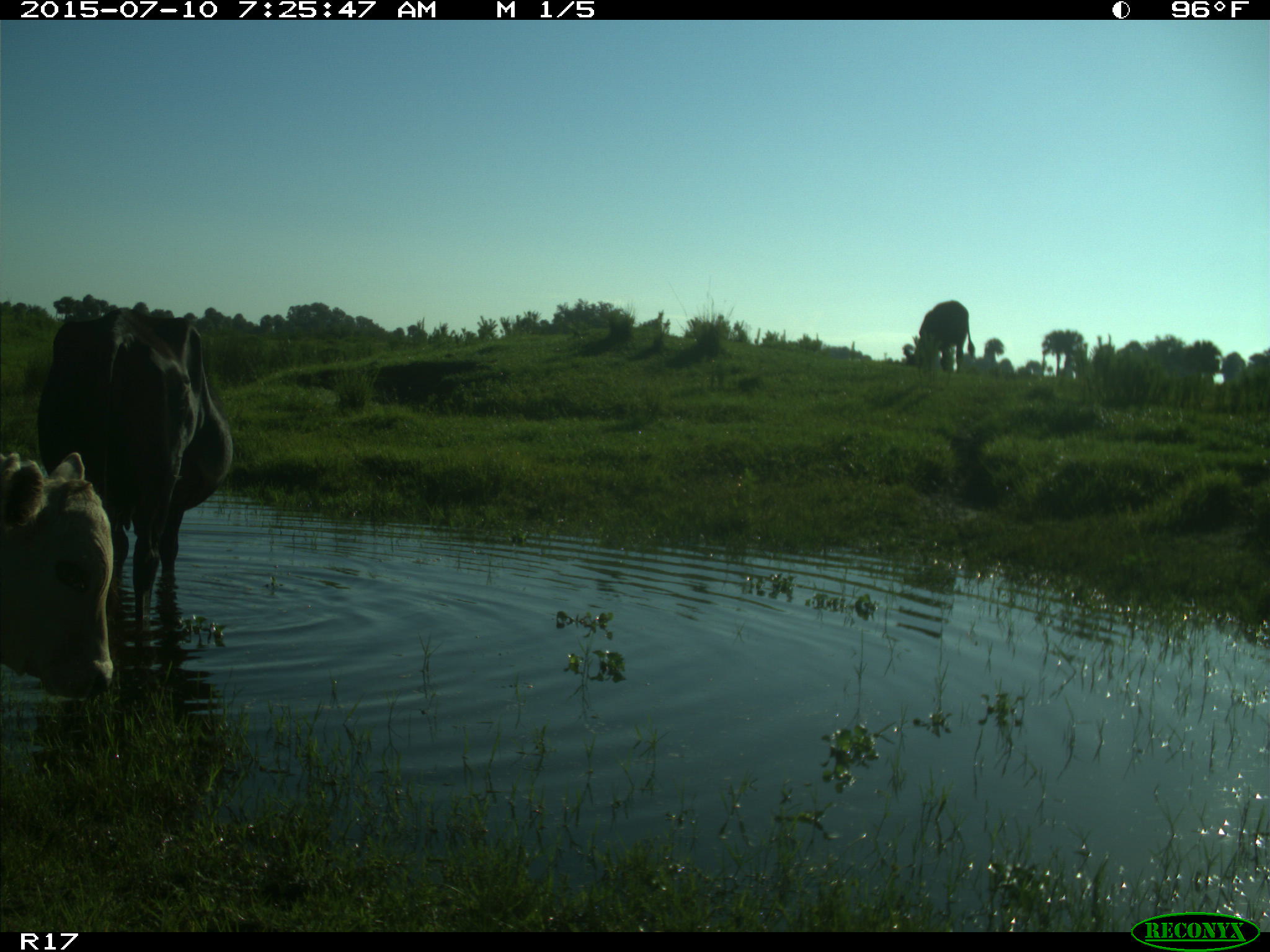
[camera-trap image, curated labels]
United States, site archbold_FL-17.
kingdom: Animalia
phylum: Chordata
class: Mammalia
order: Artiodactyla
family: Bovidae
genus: Bos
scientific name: Bos taurus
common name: domestic cow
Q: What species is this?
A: Bos taurus (domestic cow).